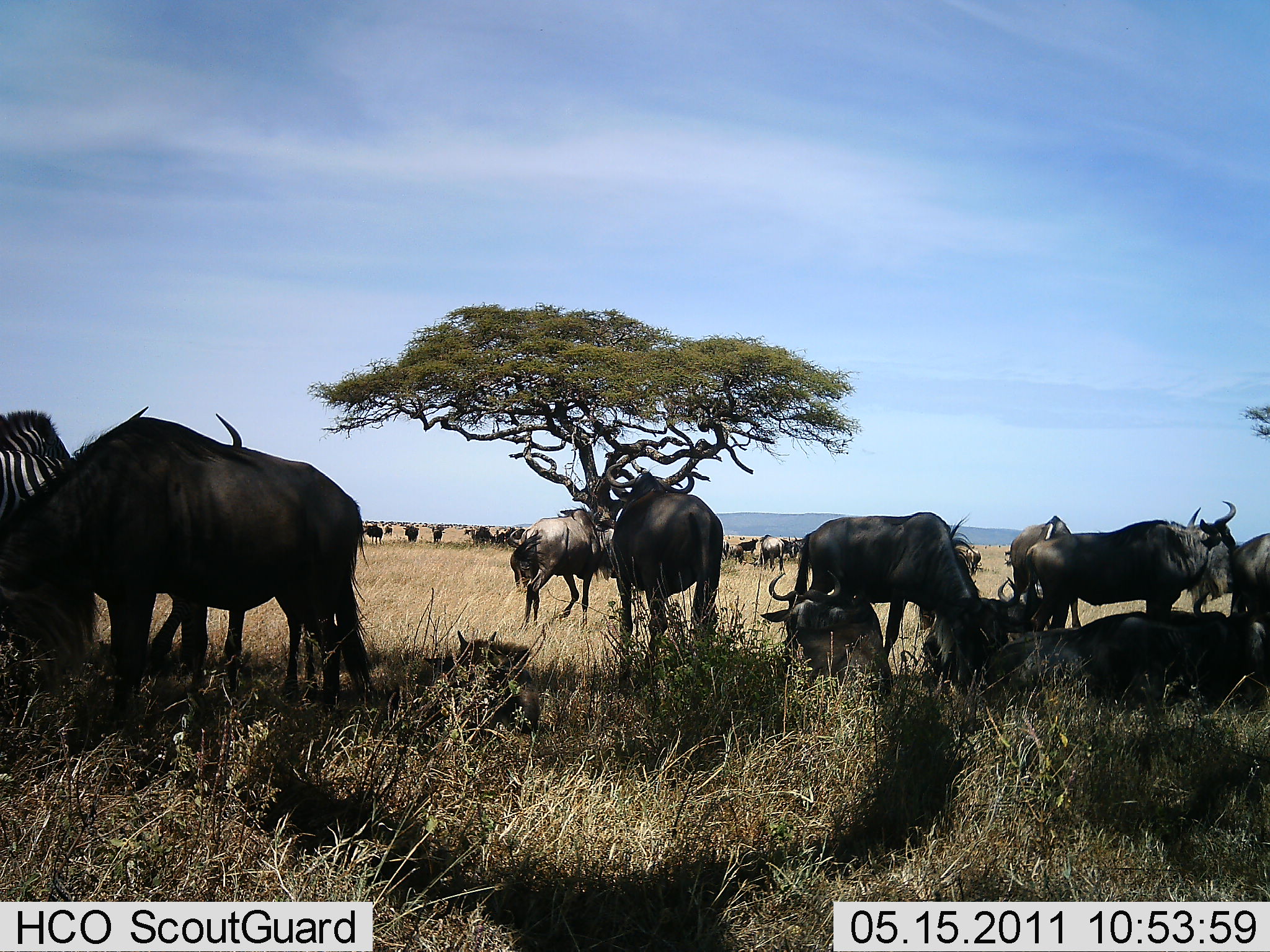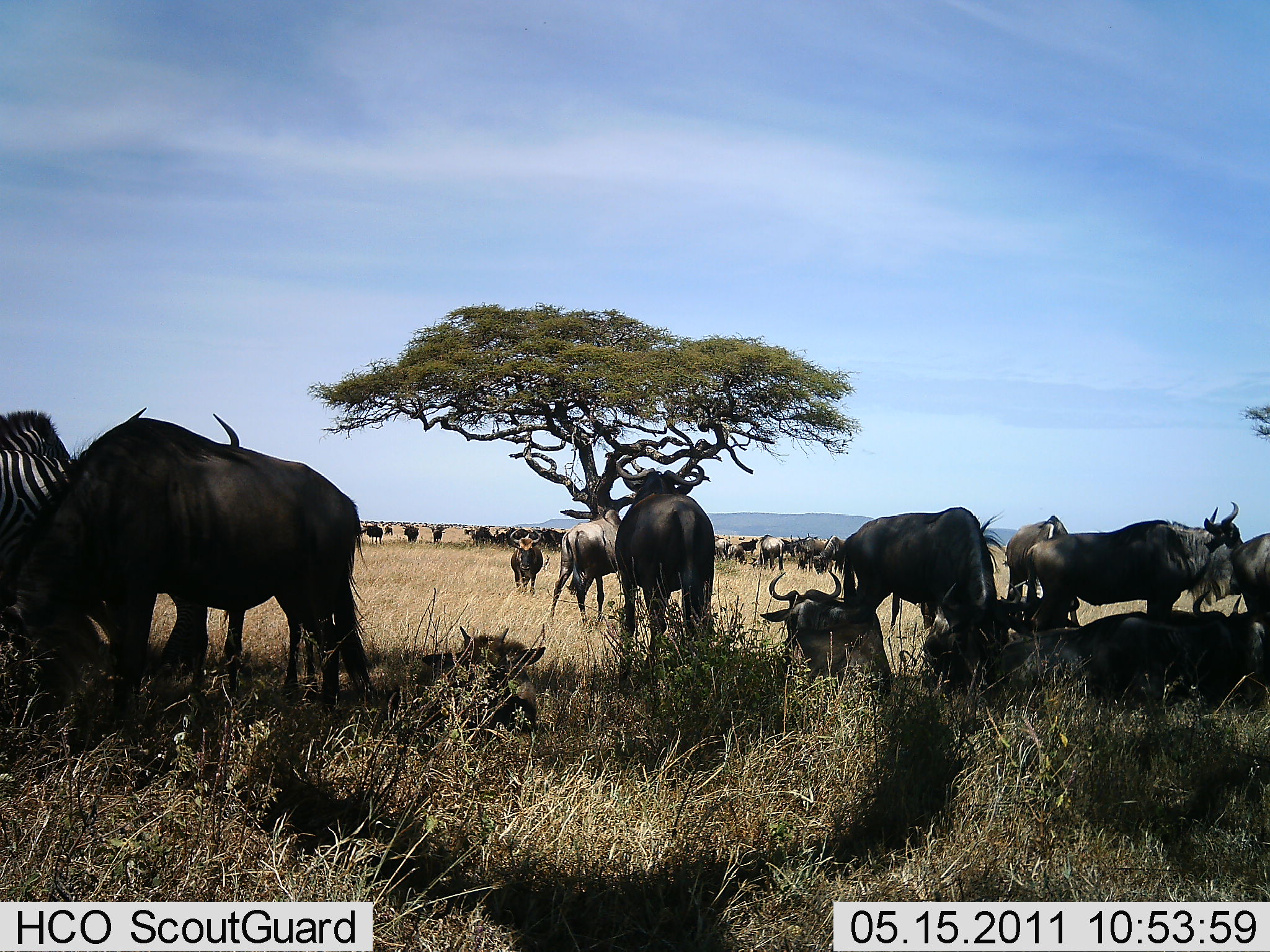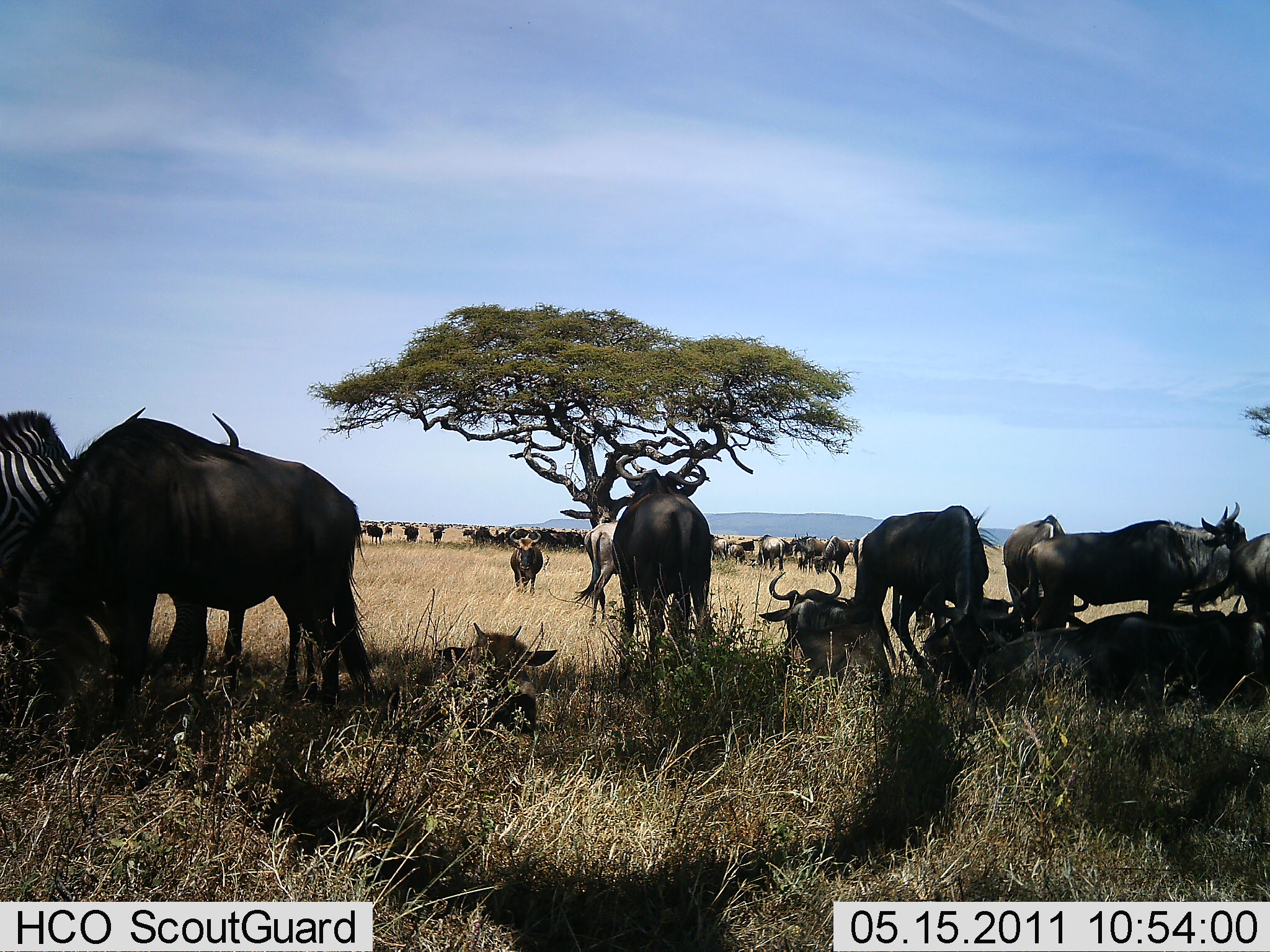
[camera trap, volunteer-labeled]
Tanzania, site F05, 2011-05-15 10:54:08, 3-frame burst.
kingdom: Animalia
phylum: Chordata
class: Mammalia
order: Artiodactyla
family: Bovidae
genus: Connochaetes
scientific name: Connochaetes taurinus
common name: blue wildebeest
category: wildebeest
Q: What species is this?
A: Wildebeest (blue wildebeest) (Connochaetes taurinus).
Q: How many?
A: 11-50.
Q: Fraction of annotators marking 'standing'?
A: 67%.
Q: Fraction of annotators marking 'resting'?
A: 80%.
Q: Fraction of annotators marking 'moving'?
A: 27%.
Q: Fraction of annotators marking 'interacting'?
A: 13%.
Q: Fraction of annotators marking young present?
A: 13%.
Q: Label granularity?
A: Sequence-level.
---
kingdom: Animalia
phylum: Chordata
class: Mammalia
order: Perissodactyla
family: Equidae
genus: Equus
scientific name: Equus quagga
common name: plains zebra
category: zebra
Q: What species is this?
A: Zebra (plains zebra) (Equus quagga).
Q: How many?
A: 1.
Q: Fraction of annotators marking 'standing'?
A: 82%.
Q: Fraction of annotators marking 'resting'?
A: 9%.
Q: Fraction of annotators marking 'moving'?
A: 0%.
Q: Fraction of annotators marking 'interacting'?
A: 0%.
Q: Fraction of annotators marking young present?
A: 0%.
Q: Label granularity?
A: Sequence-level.